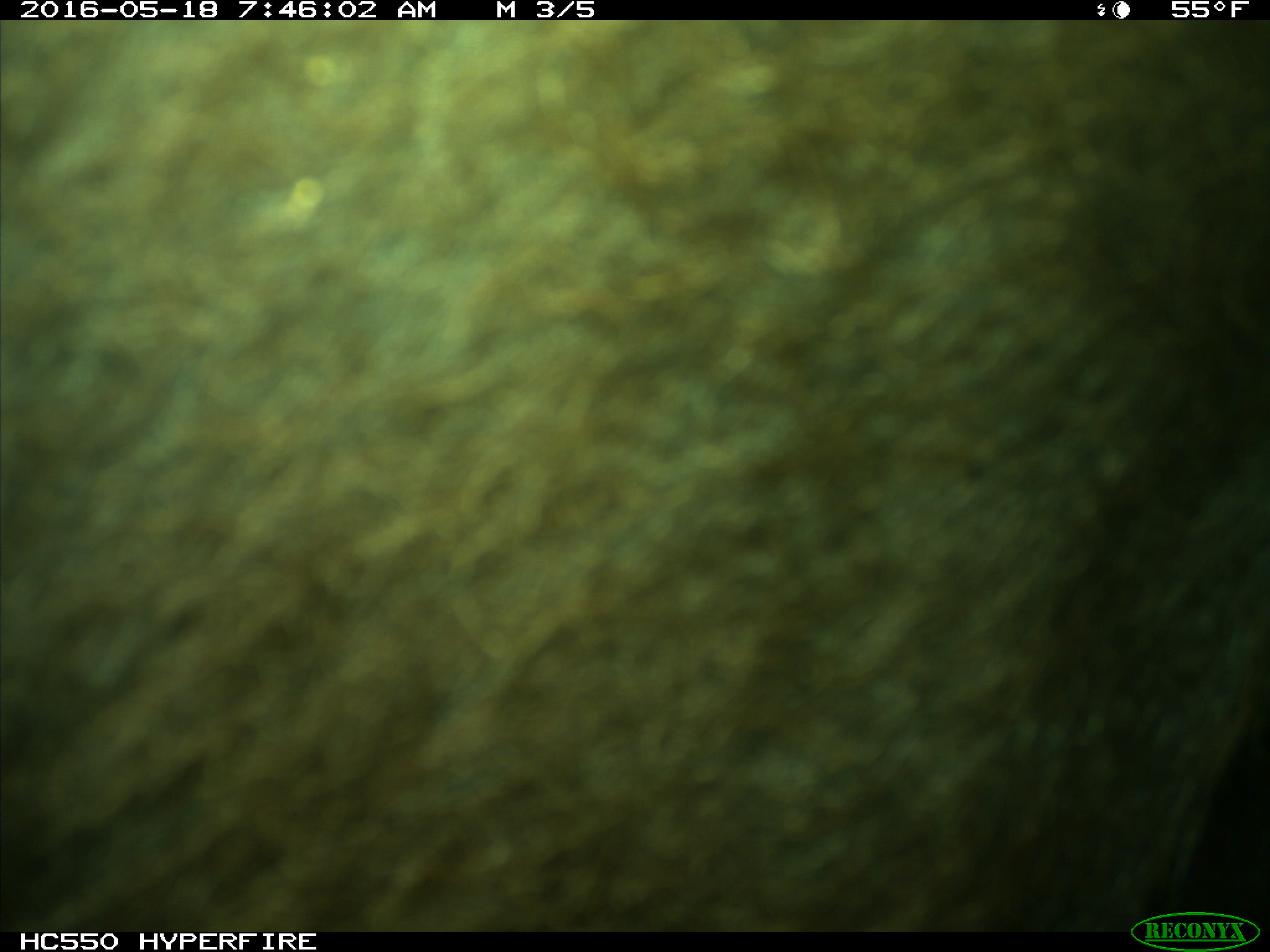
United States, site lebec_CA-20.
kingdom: Animalia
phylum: Chordata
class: Mammalia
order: Artiodactyla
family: Bovidae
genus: Bos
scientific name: Bos taurus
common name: domestic cow